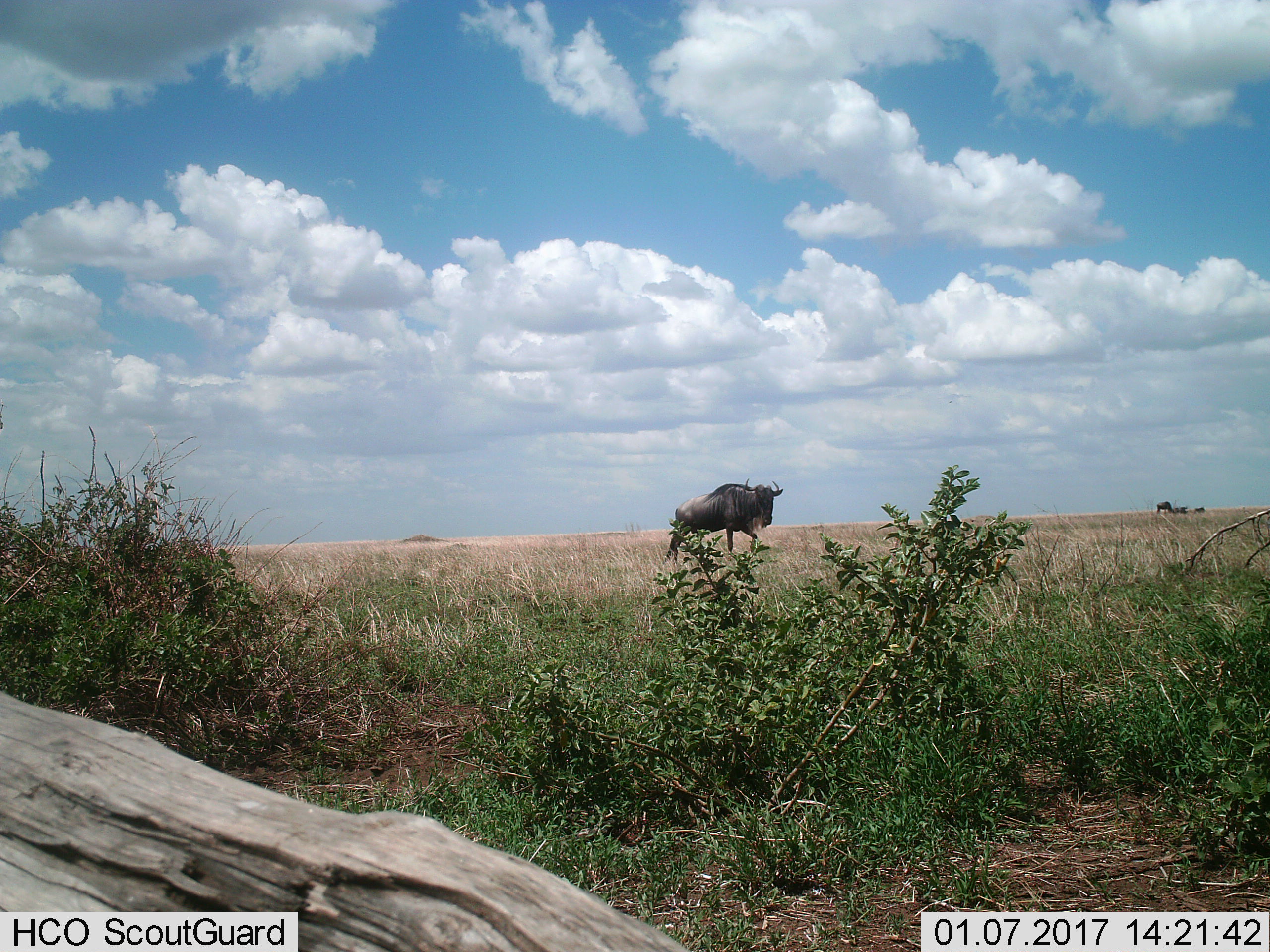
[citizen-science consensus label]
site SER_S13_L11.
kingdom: Animalia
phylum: Chordata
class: Mammalia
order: Artiodactyla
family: Bovidae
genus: Connochaetes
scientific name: Connochaetes taurinus taurinus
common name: blue wildebeest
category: wildebeestblue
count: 1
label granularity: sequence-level